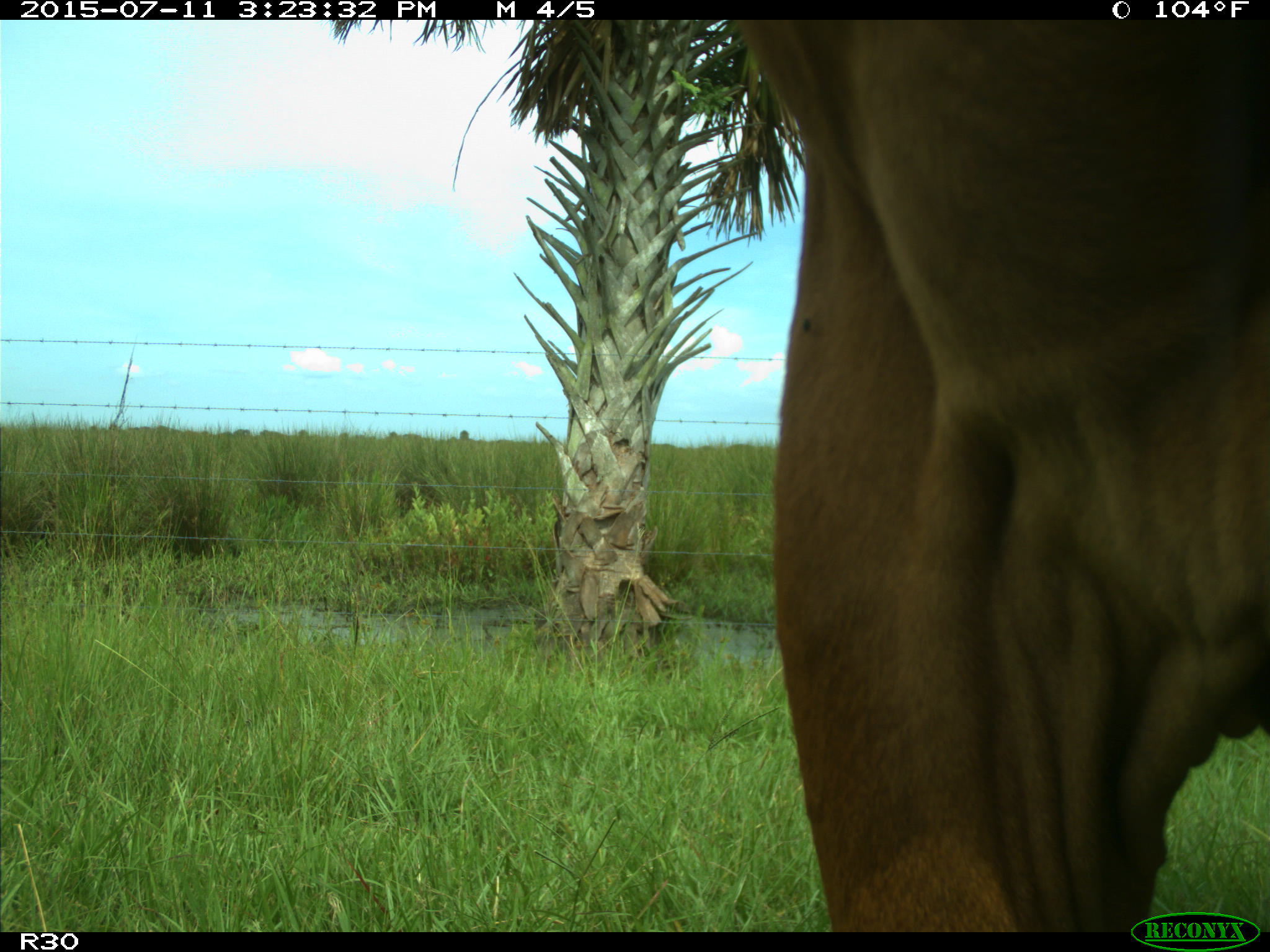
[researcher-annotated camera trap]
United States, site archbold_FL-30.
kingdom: Animalia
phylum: Chordata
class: Mammalia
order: Artiodactyla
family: Bovidae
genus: Bos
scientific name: Bos taurus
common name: domestic cow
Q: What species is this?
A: Bos taurus (domestic cow).